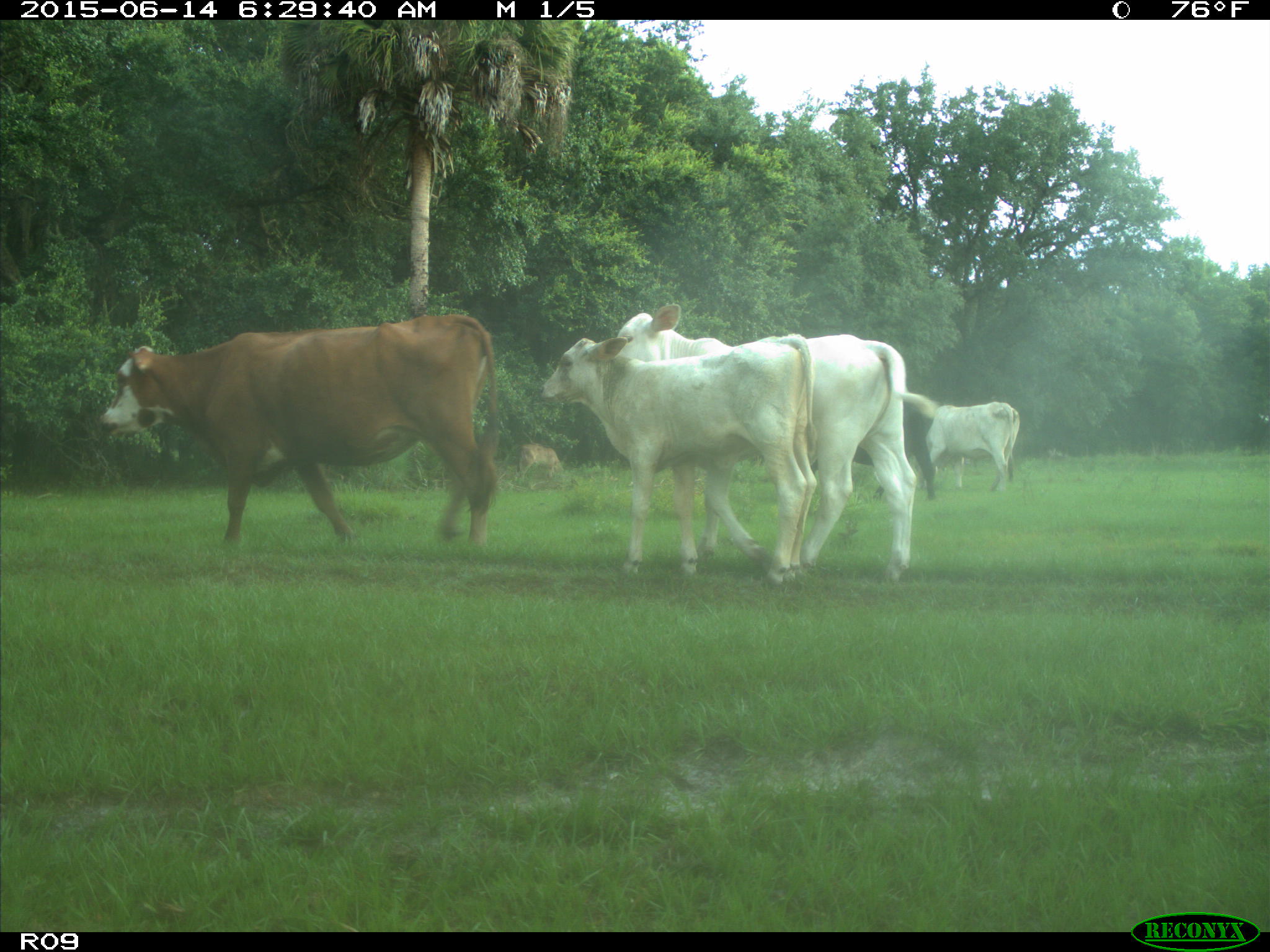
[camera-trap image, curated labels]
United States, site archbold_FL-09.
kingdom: Animalia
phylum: Chordata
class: Mammalia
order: Artiodactyla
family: Bovidae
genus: Bos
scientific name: Bos taurus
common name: domestic cow